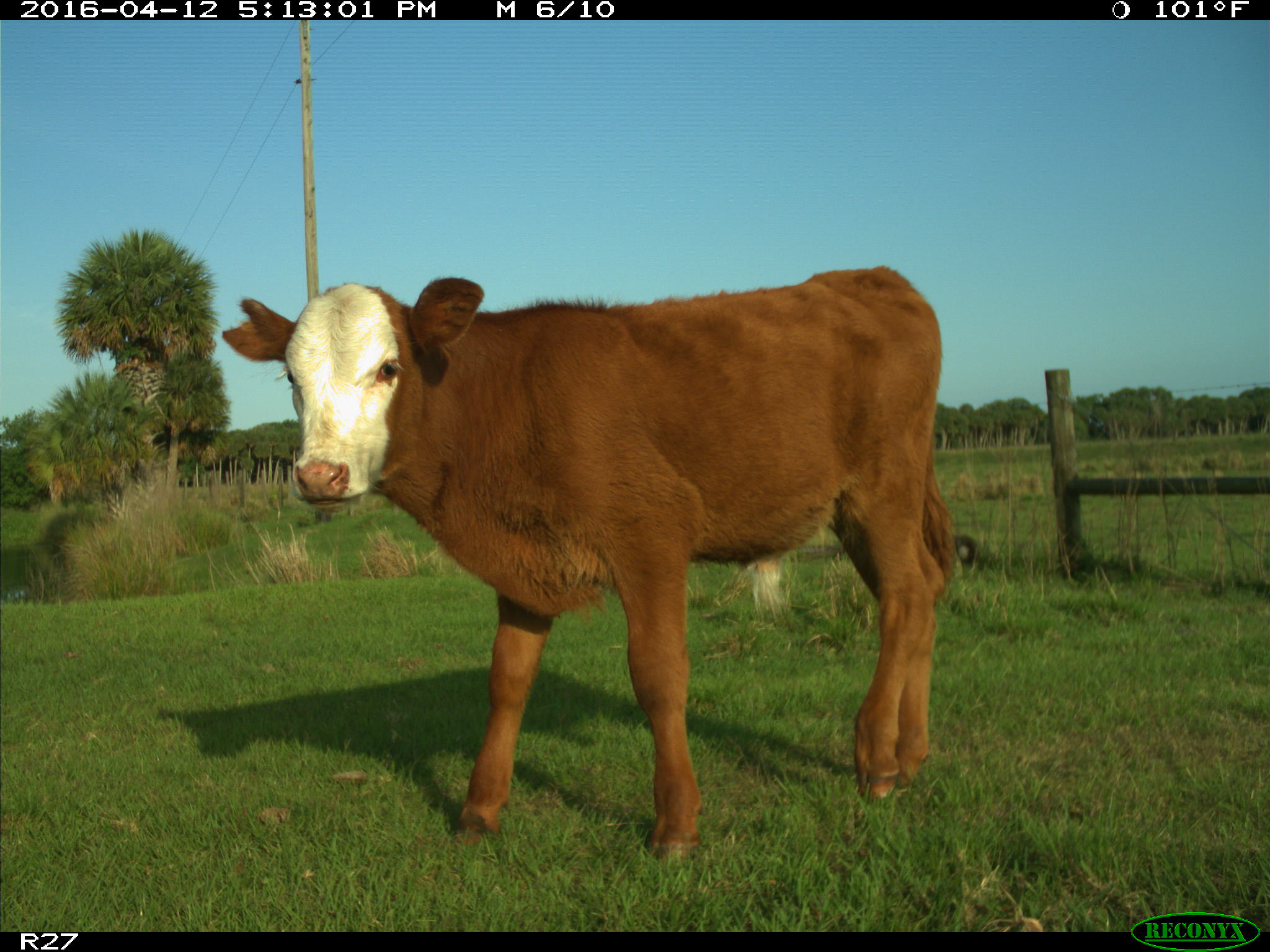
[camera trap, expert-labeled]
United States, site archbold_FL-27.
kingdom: Animalia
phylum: Chordata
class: Mammalia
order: Artiodactyla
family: Bovidae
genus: Bos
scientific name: Bos taurus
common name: domestic cow